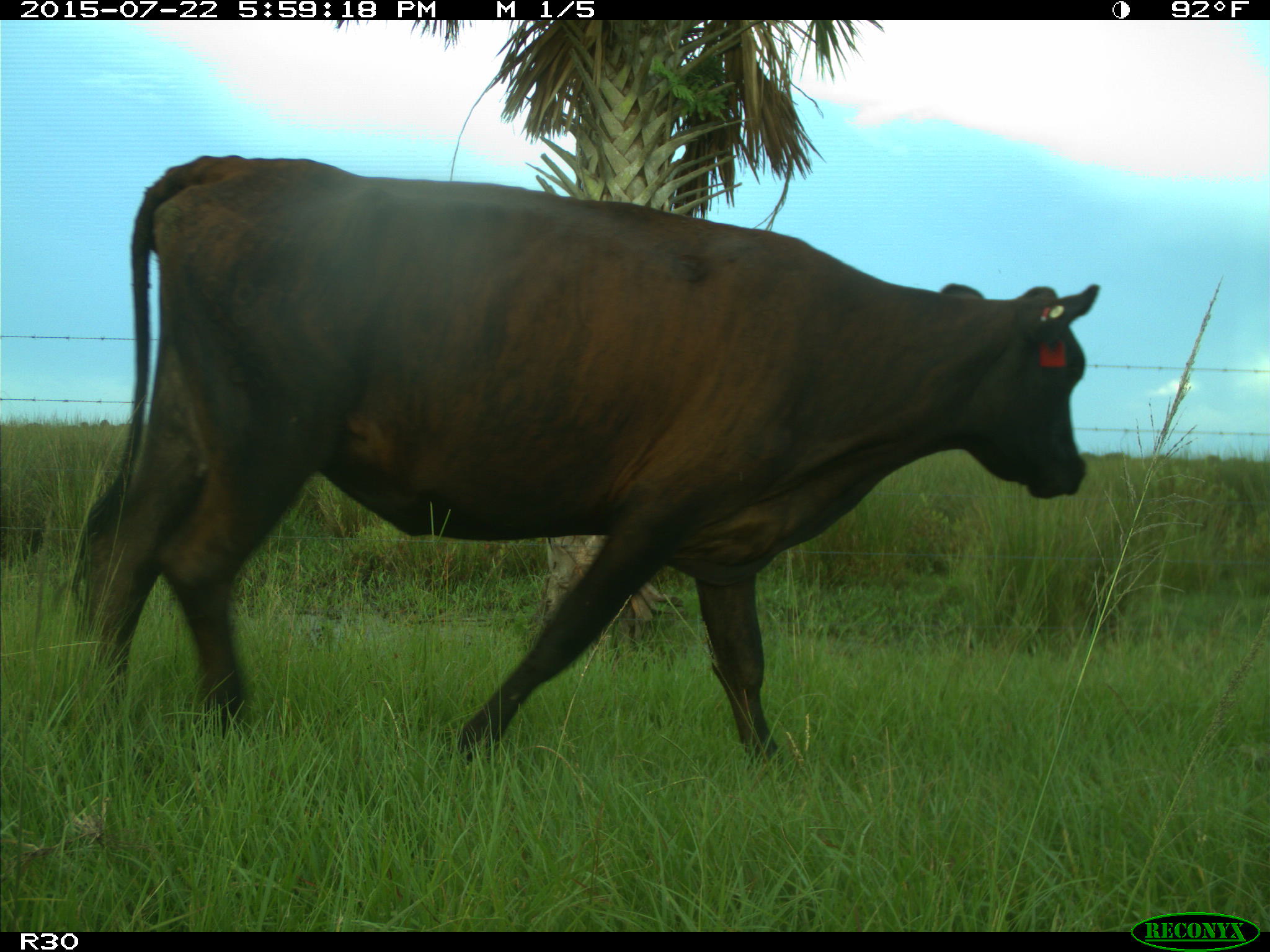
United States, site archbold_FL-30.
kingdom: Animalia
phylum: Chordata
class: Mammalia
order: Artiodactyla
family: Bovidae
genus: Bos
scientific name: Bos taurus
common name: domestic cow